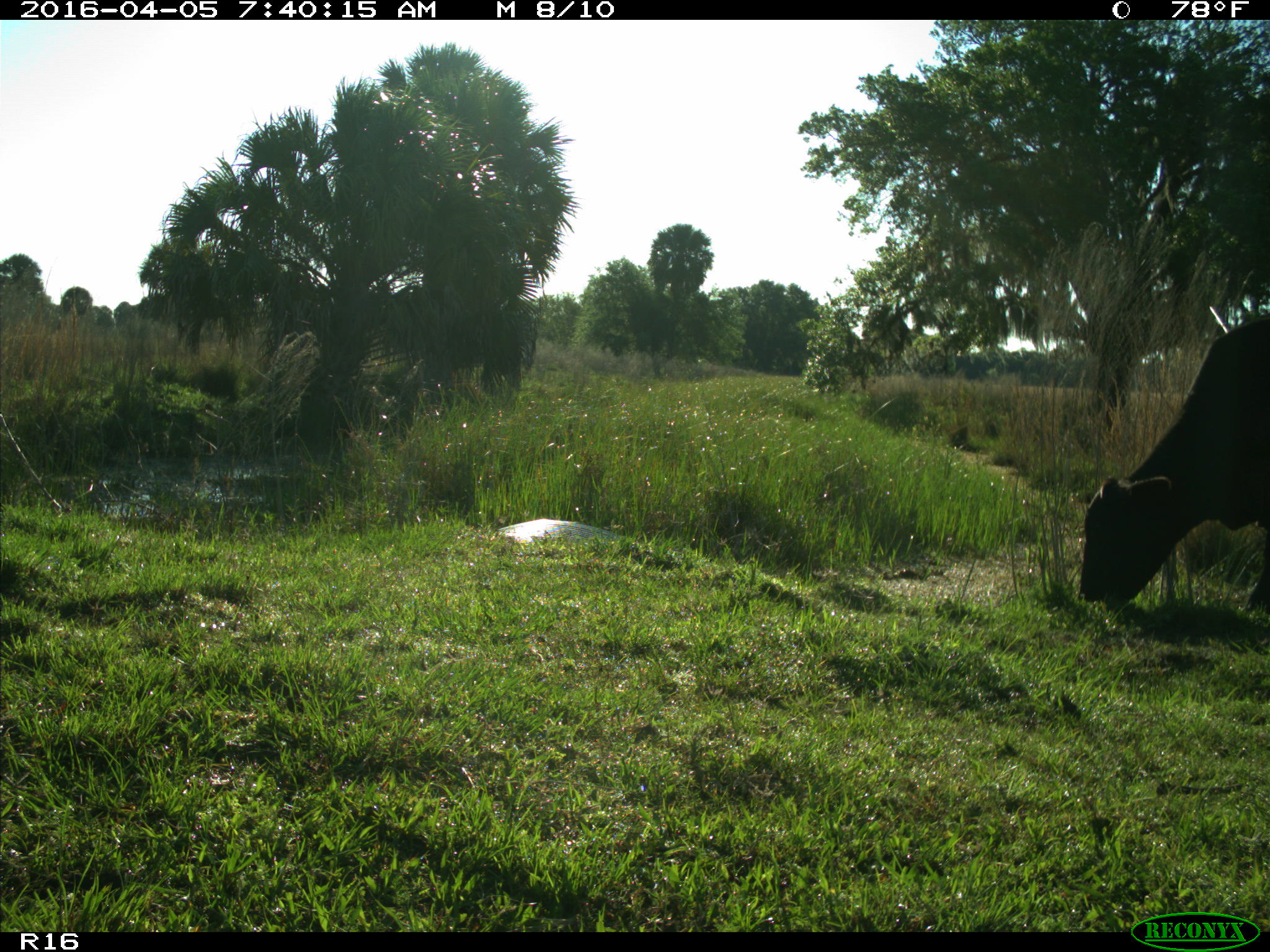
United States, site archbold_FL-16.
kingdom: Animalia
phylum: Chordata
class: Mammalia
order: Artiodactyla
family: Bovidae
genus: Bos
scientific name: Bos taurus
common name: domestic cow